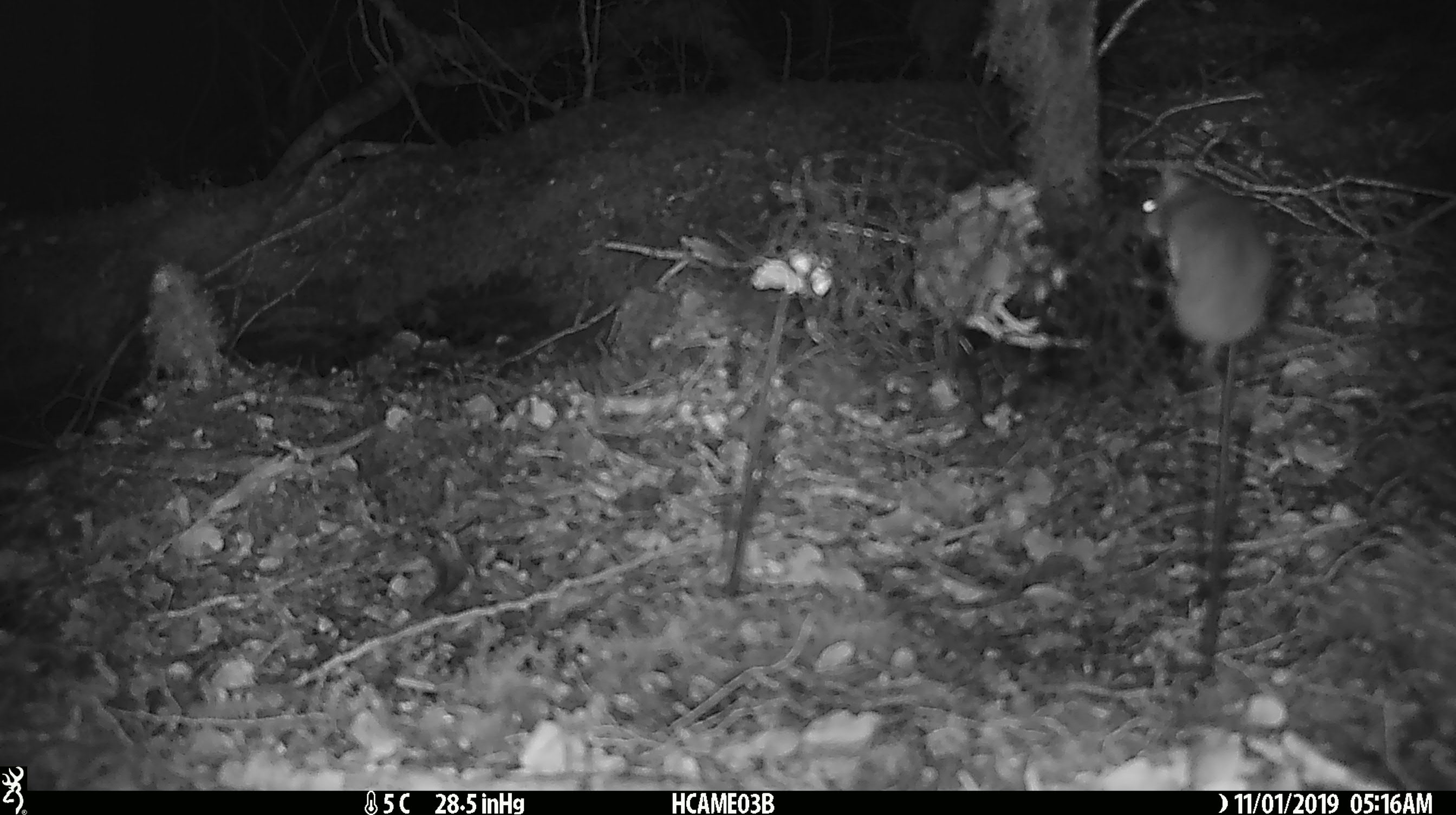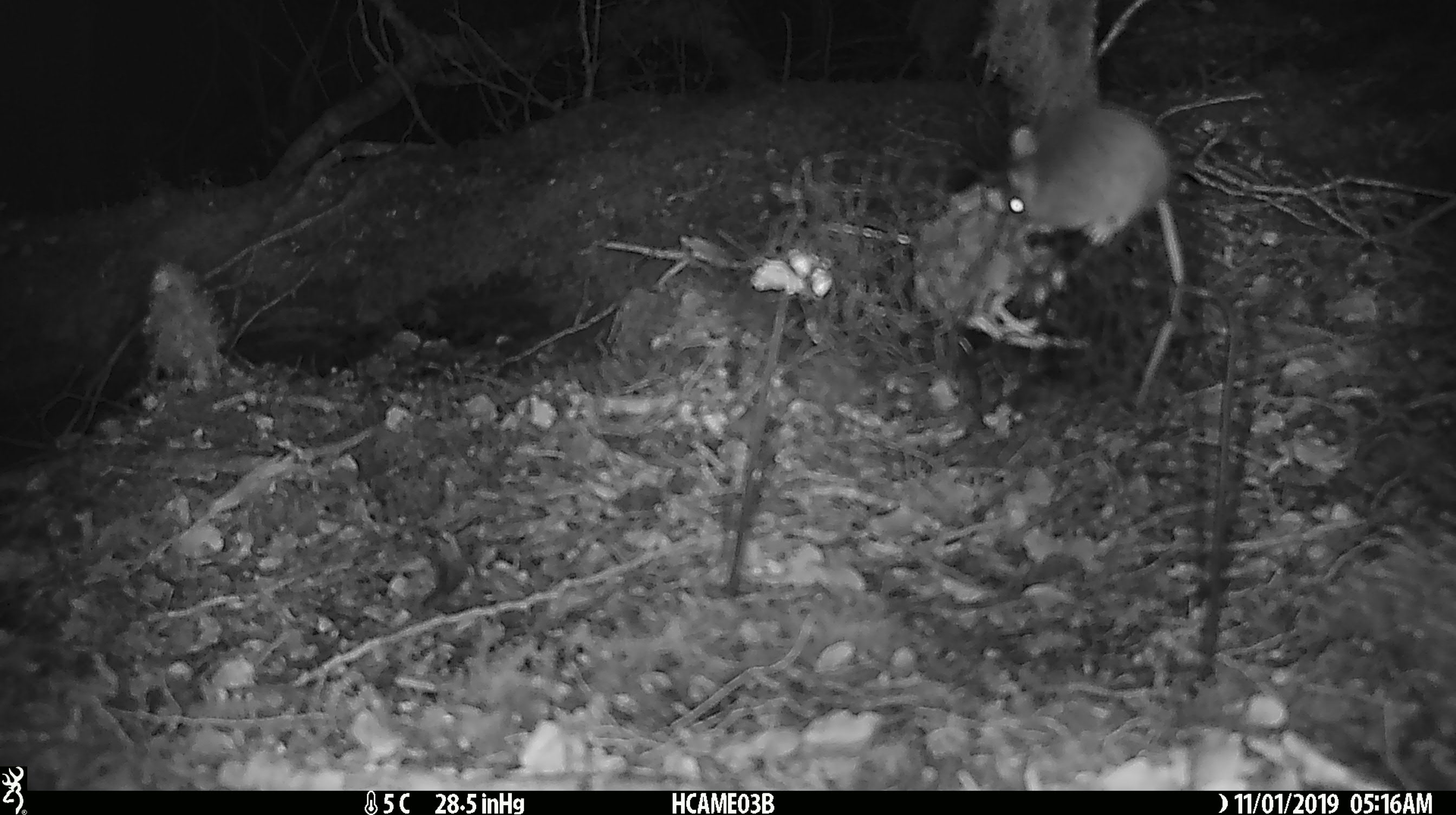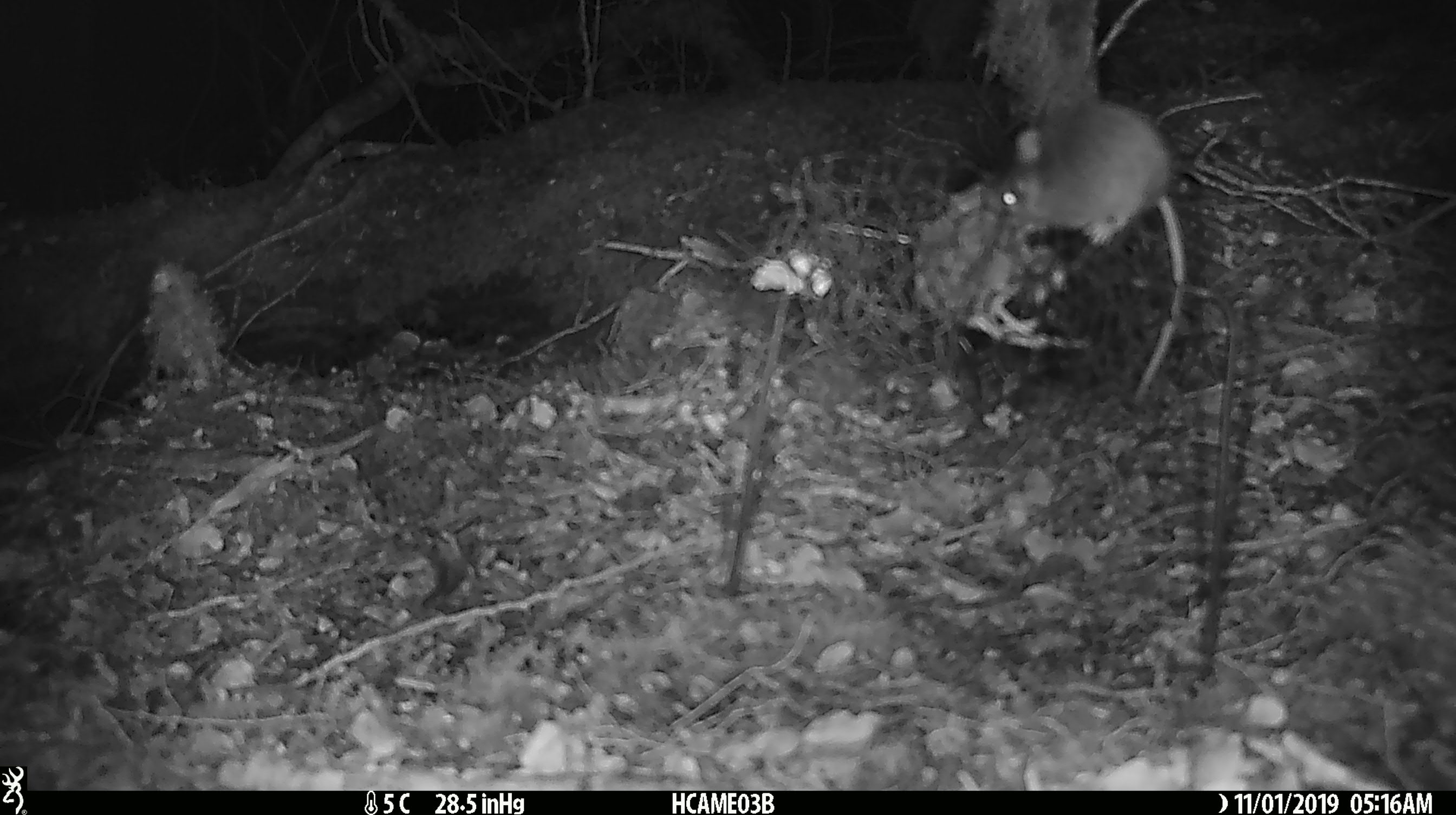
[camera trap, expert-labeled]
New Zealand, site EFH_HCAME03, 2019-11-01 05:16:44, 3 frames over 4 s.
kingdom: Animalia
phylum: Chordata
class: Mammalia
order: Rodentia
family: Muridae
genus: Mus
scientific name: Mus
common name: mouse